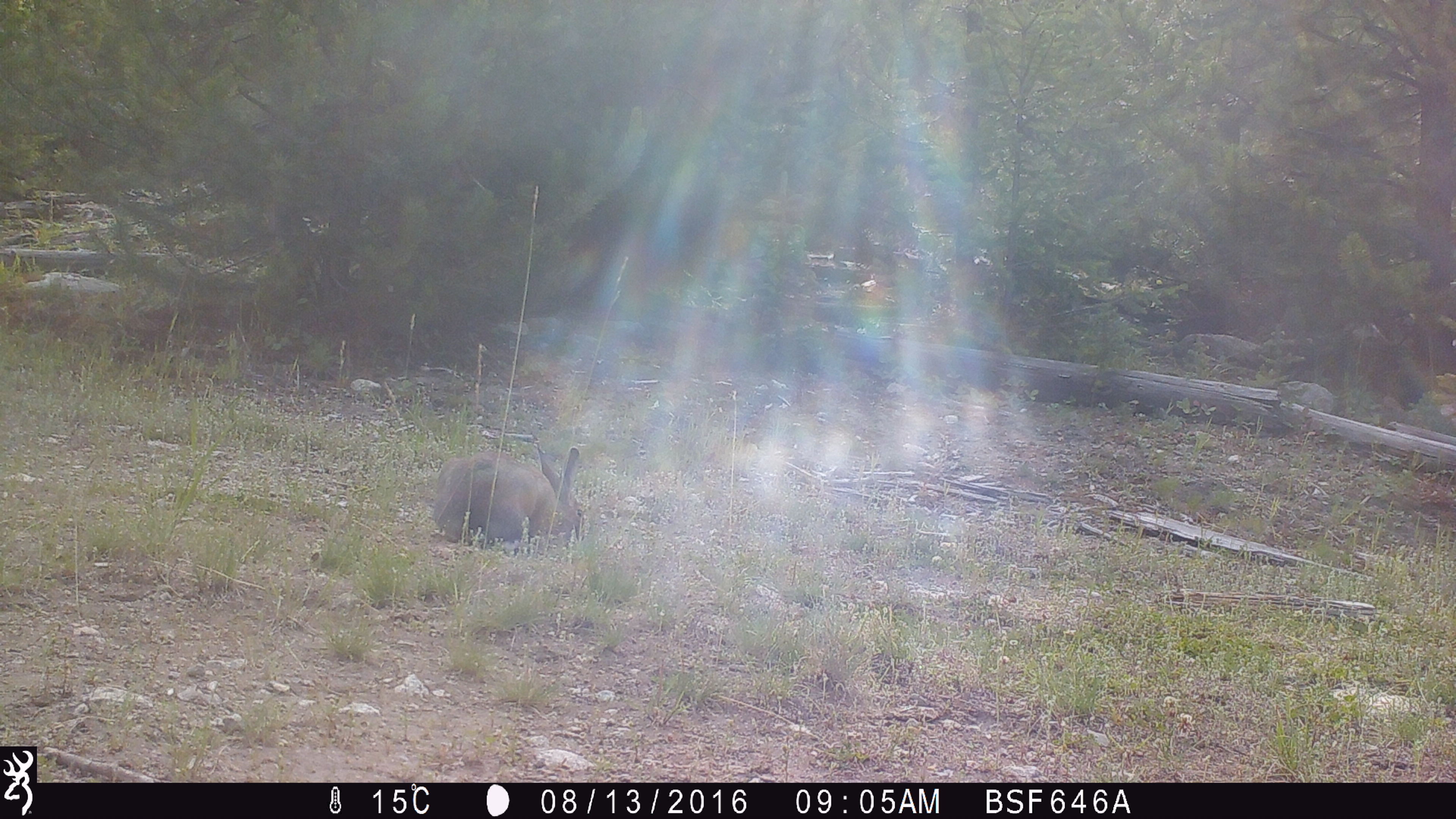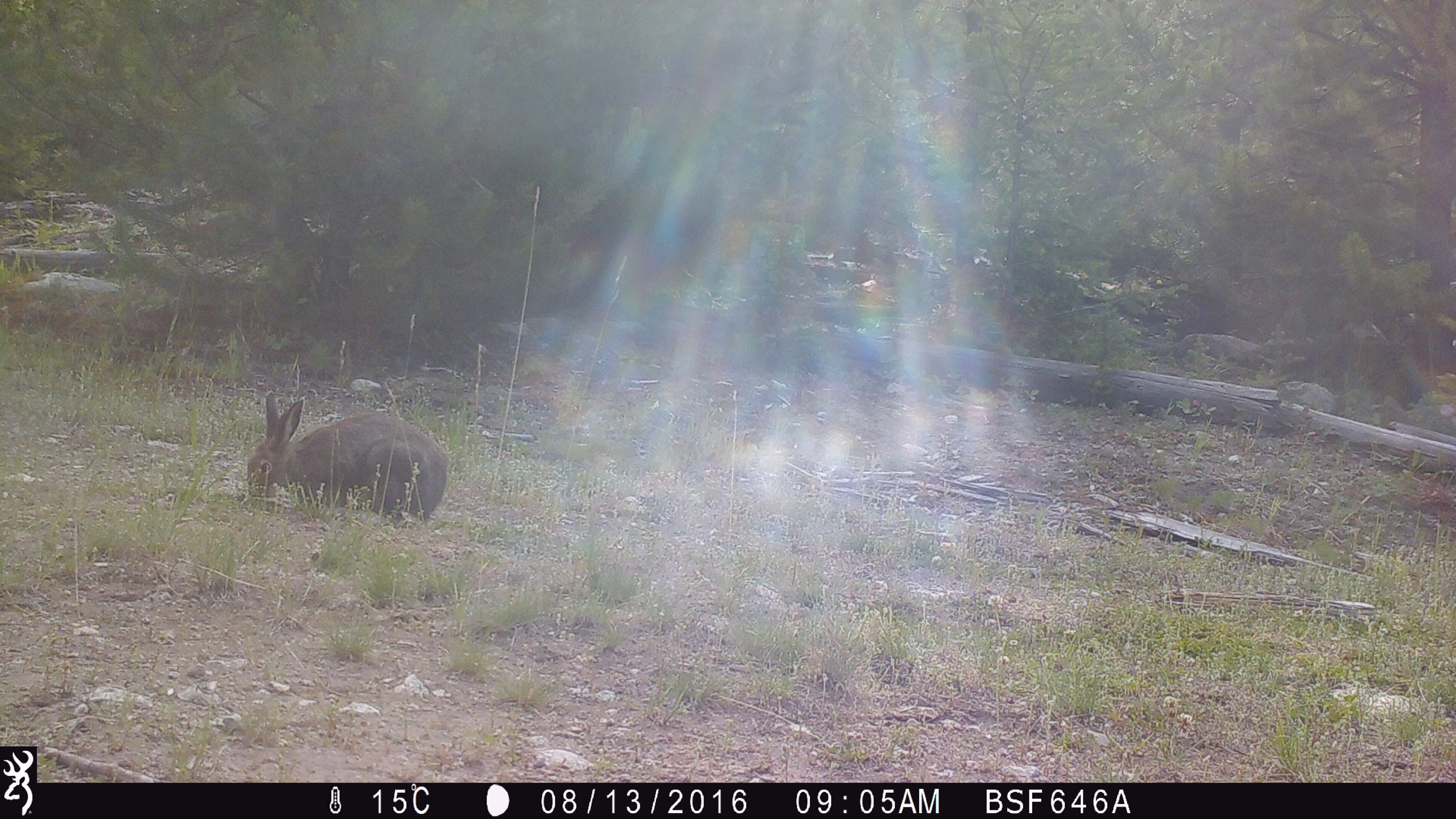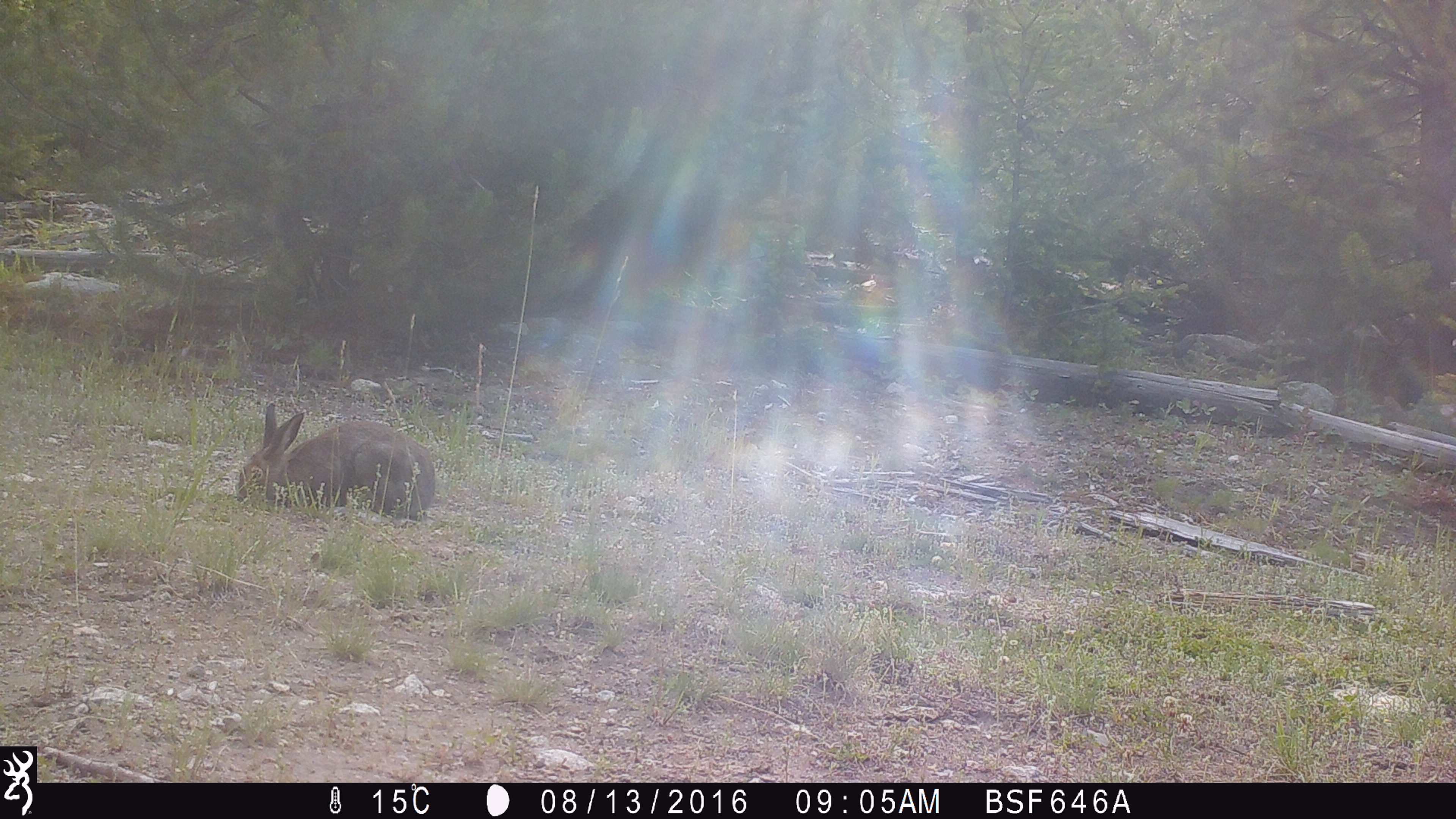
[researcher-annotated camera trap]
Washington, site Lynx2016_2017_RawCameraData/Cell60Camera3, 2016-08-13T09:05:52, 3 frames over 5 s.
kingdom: Animalia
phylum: Chordata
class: Mammalia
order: Lagomorpha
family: Leporidae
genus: Lepus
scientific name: Lepus americanus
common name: snowshoe hare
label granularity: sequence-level